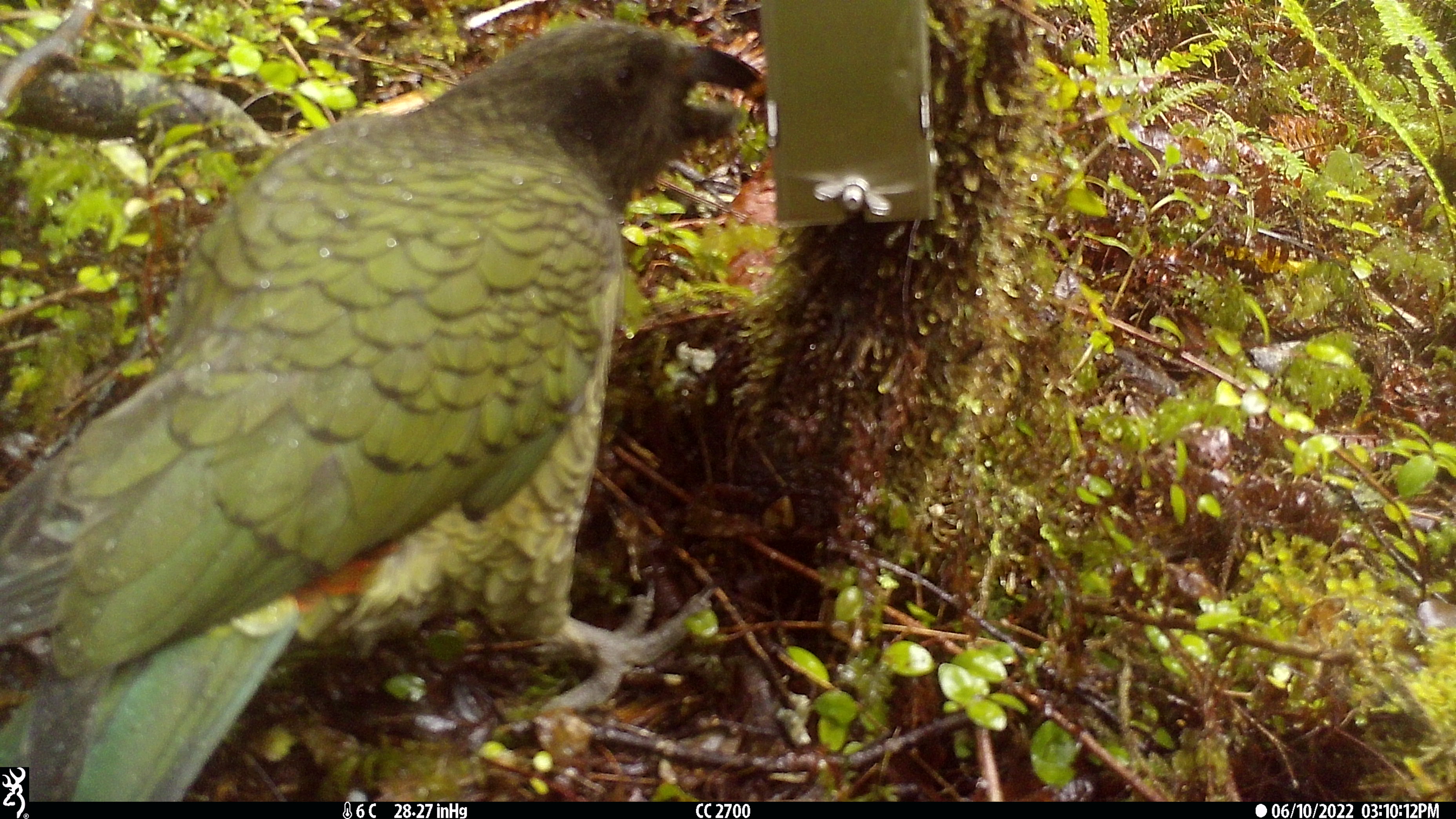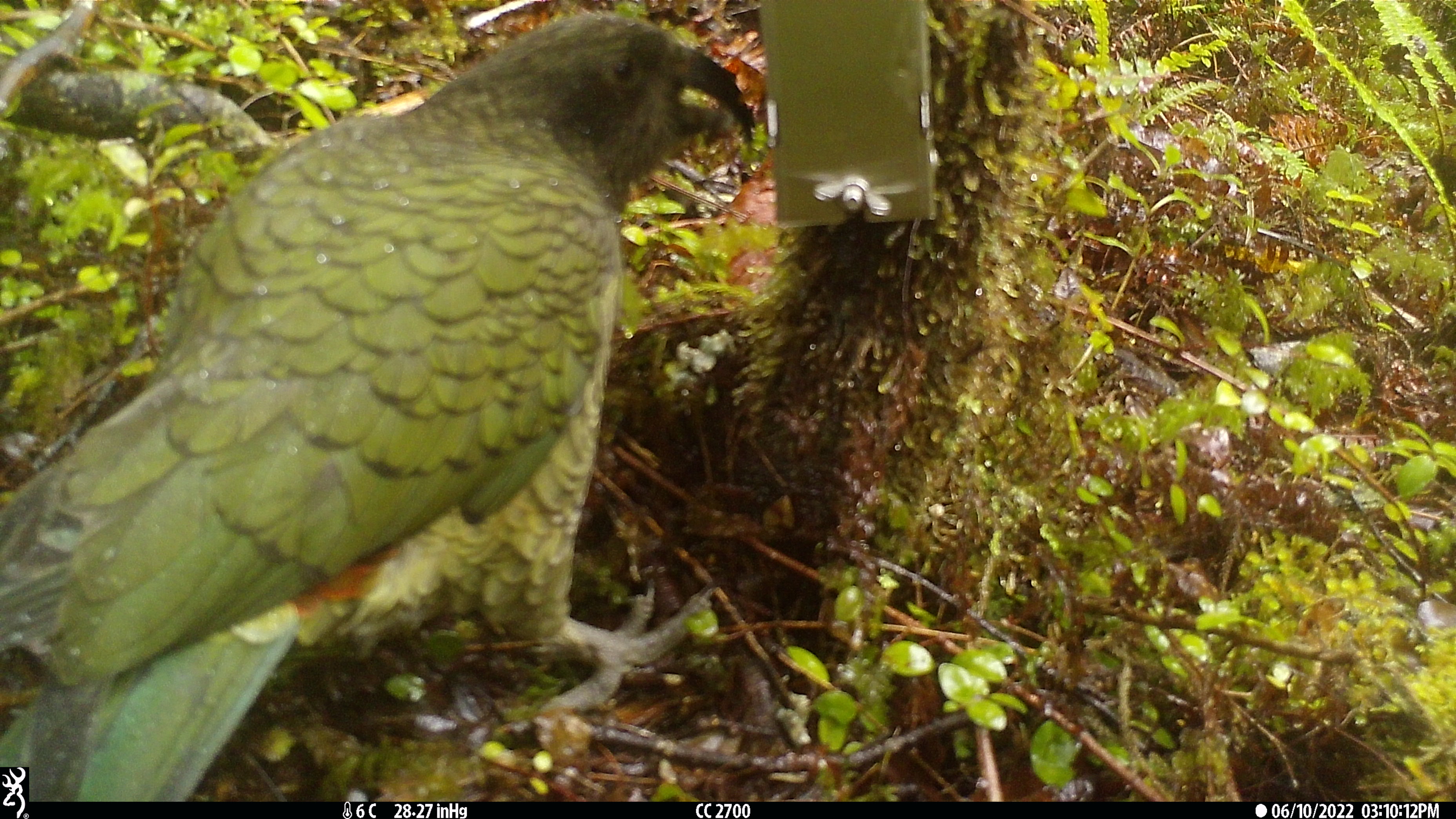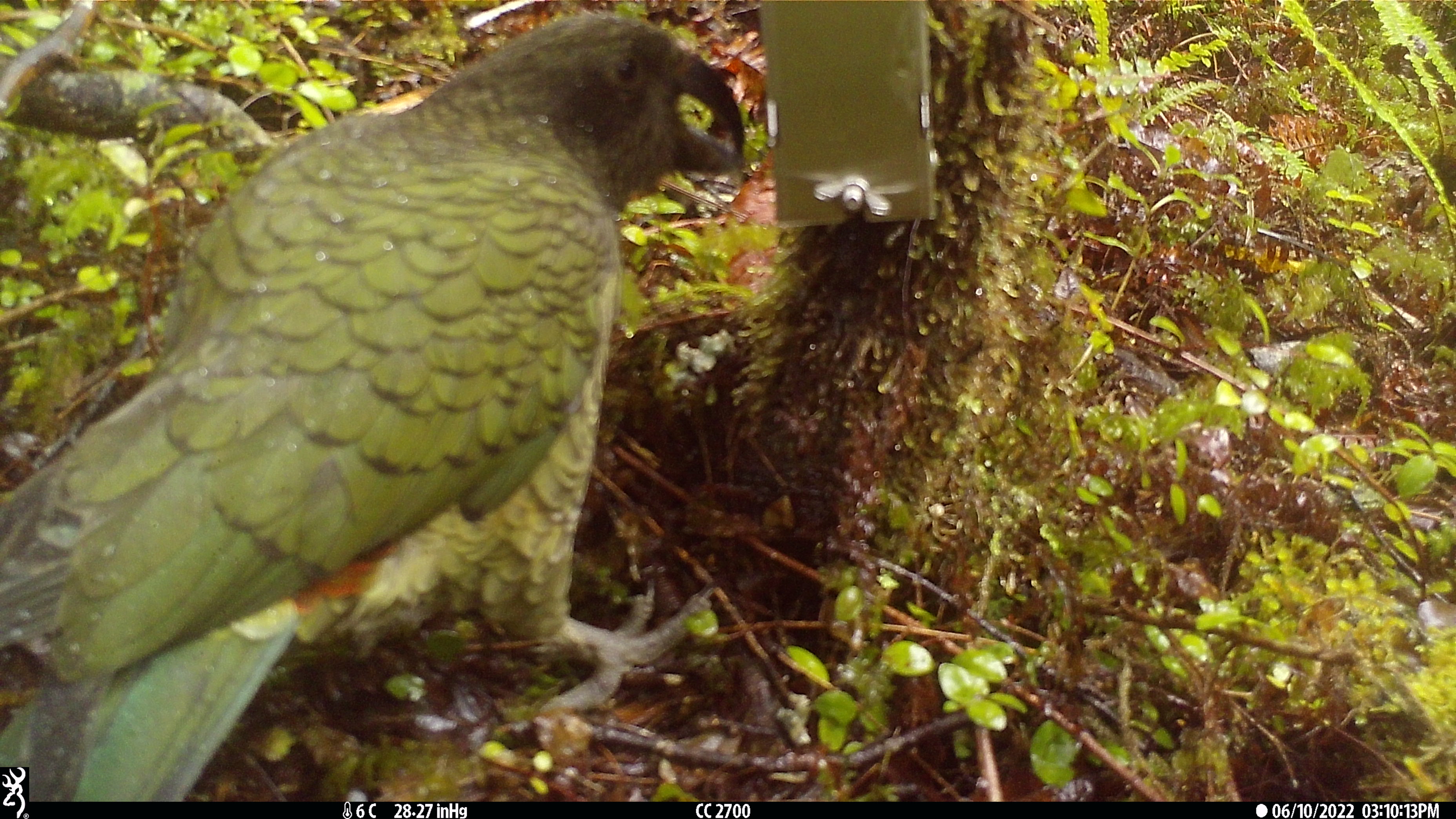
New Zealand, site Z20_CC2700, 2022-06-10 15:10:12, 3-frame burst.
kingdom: Animalia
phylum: Chordata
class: Aves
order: Psittaciformes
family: Strigopidae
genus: Nestor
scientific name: Nestor notabilis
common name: kea